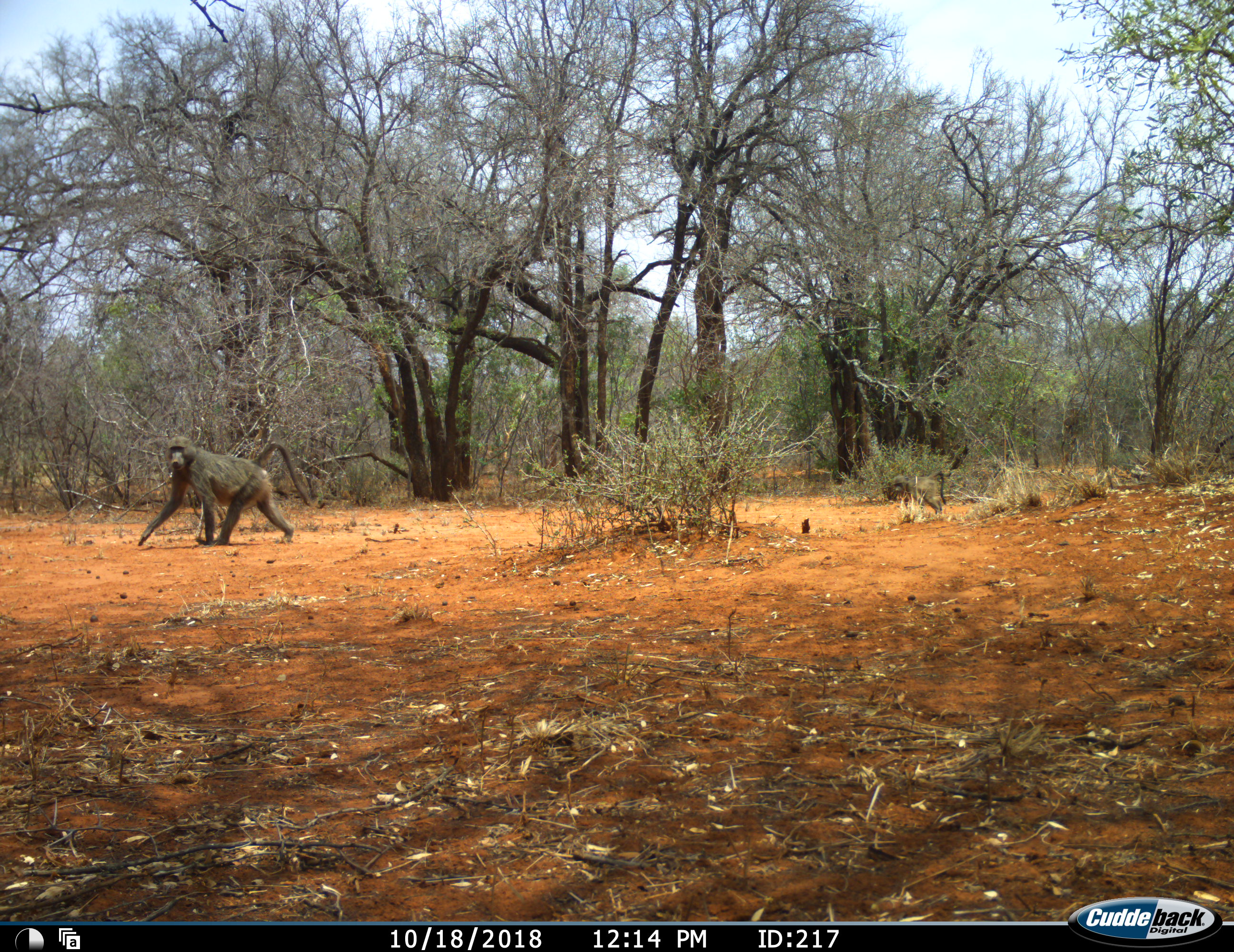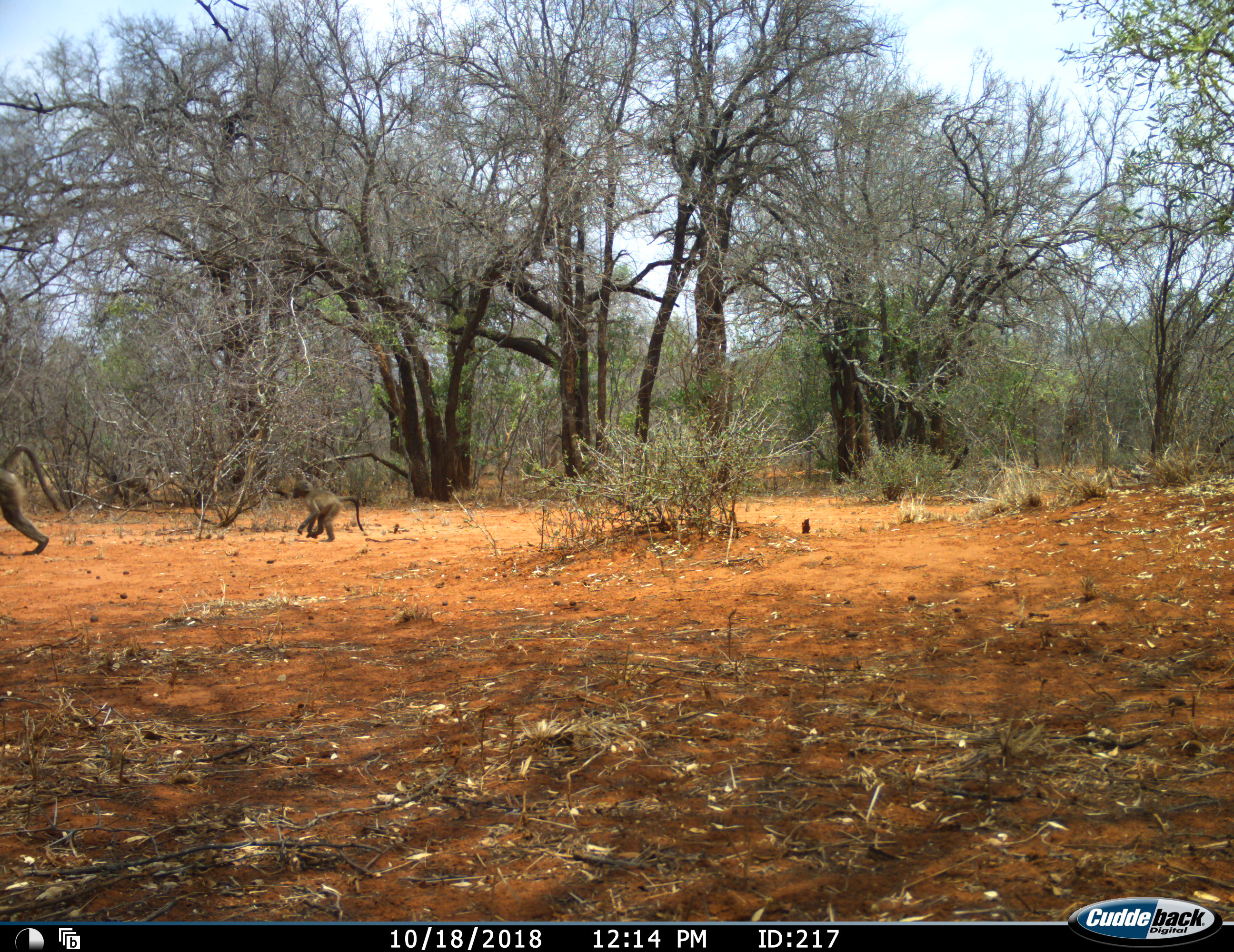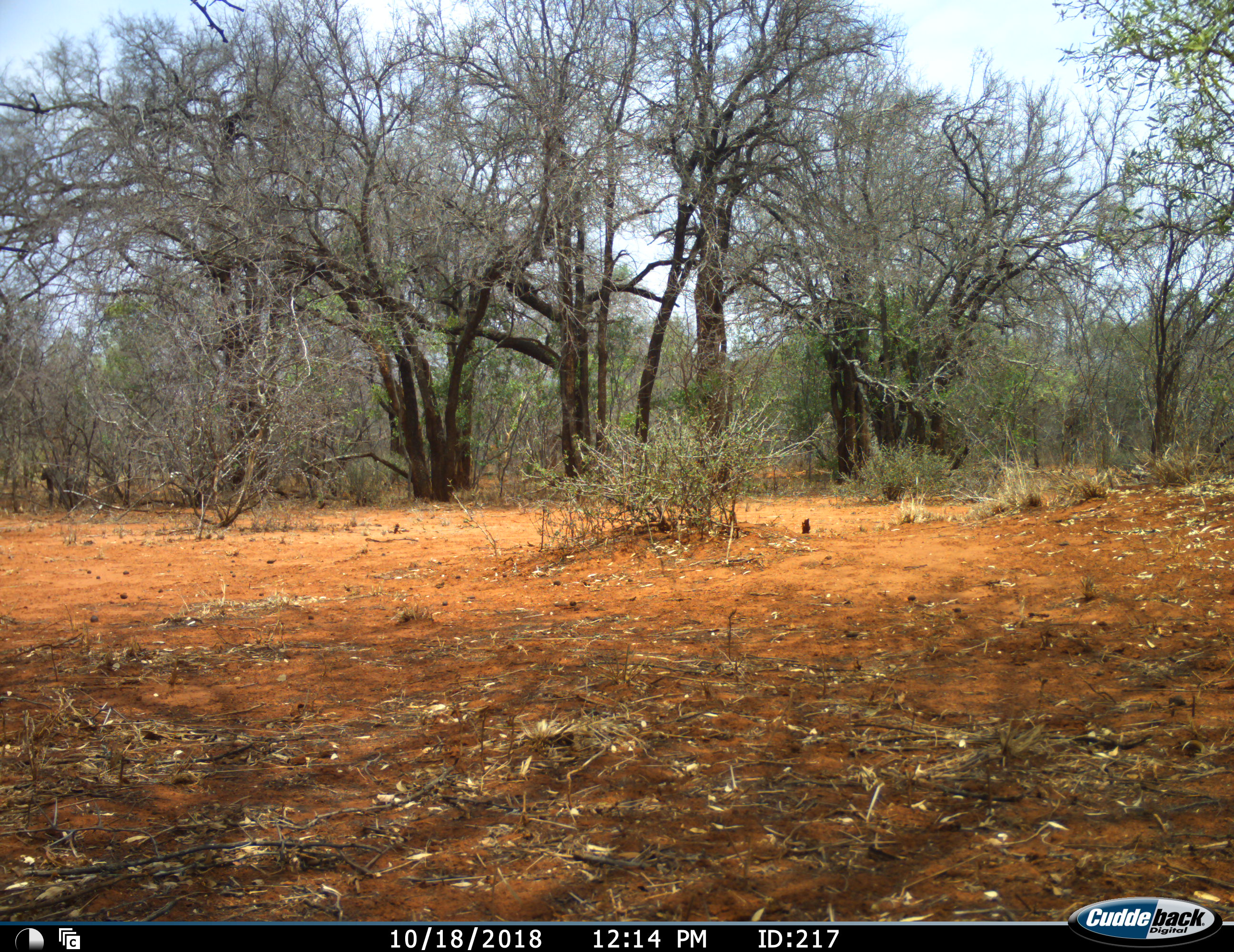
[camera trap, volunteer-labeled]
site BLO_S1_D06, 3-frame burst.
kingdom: Animalia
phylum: Chordata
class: Mammalia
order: Primates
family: Cercopithecidae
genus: Papio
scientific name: Papio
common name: baboon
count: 2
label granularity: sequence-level